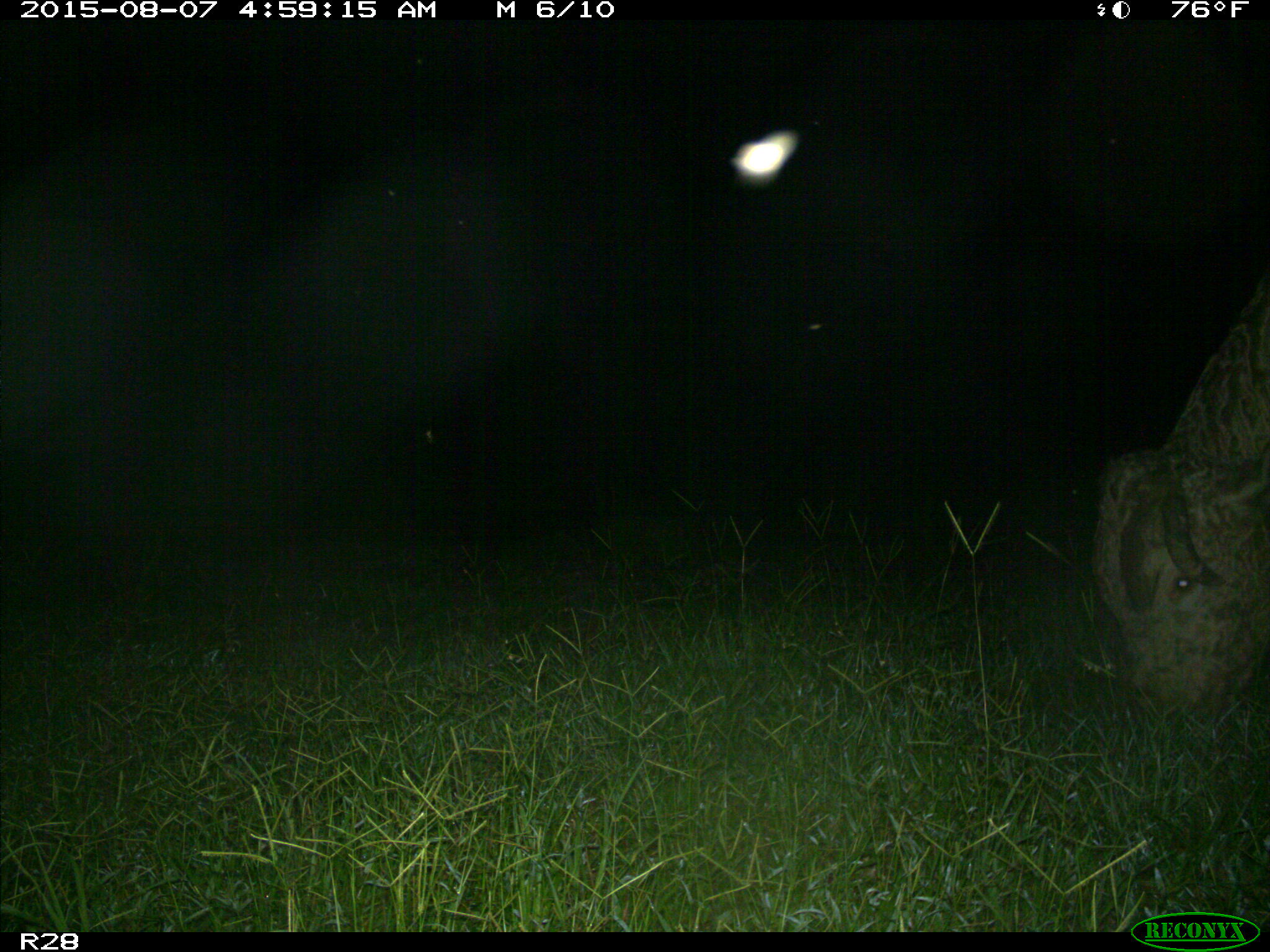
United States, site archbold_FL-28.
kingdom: Animalia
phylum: Chordata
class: Mammalia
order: Artiodactyla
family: Bovidae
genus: Bos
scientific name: Bos taurus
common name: domestic cow